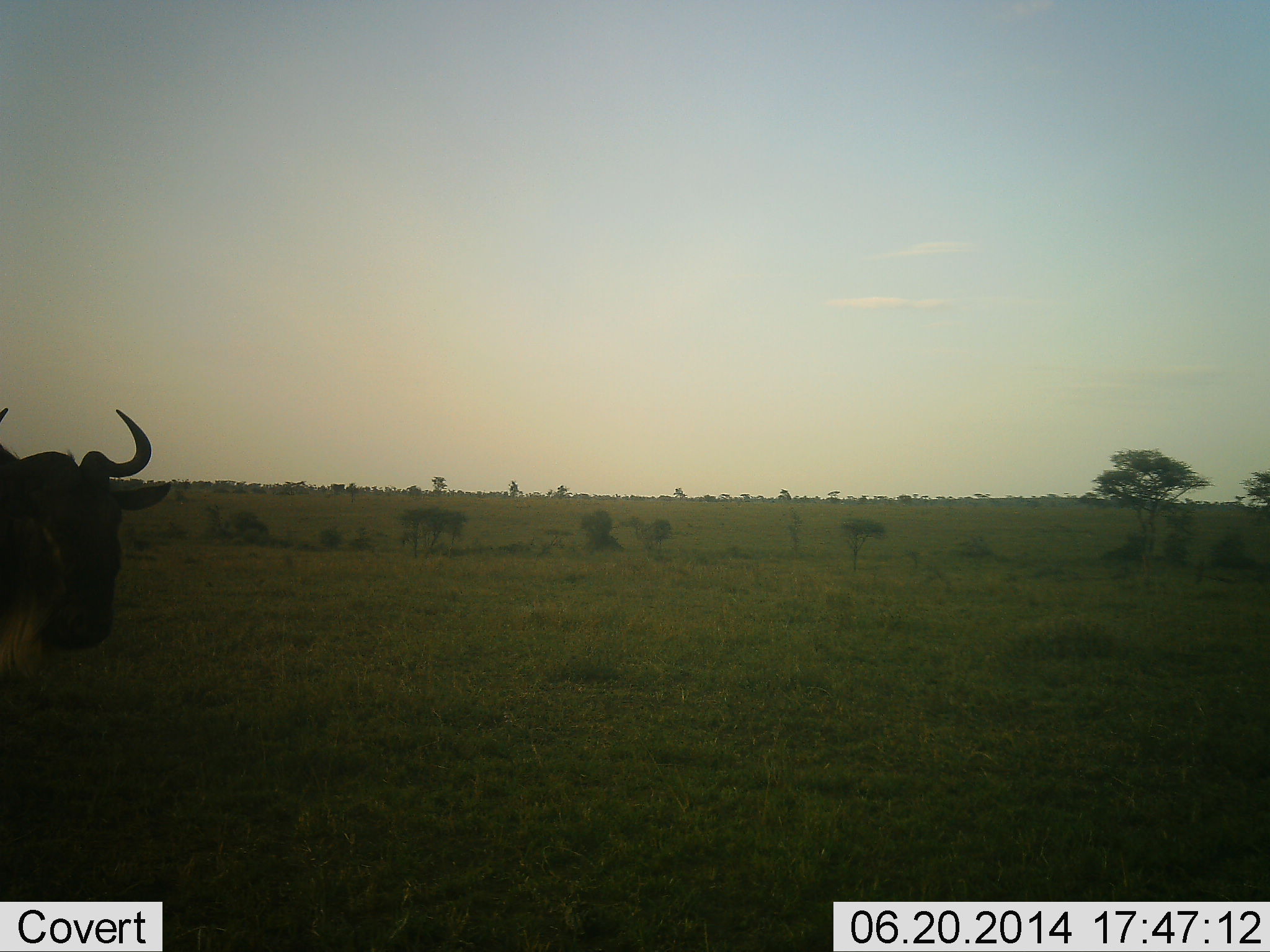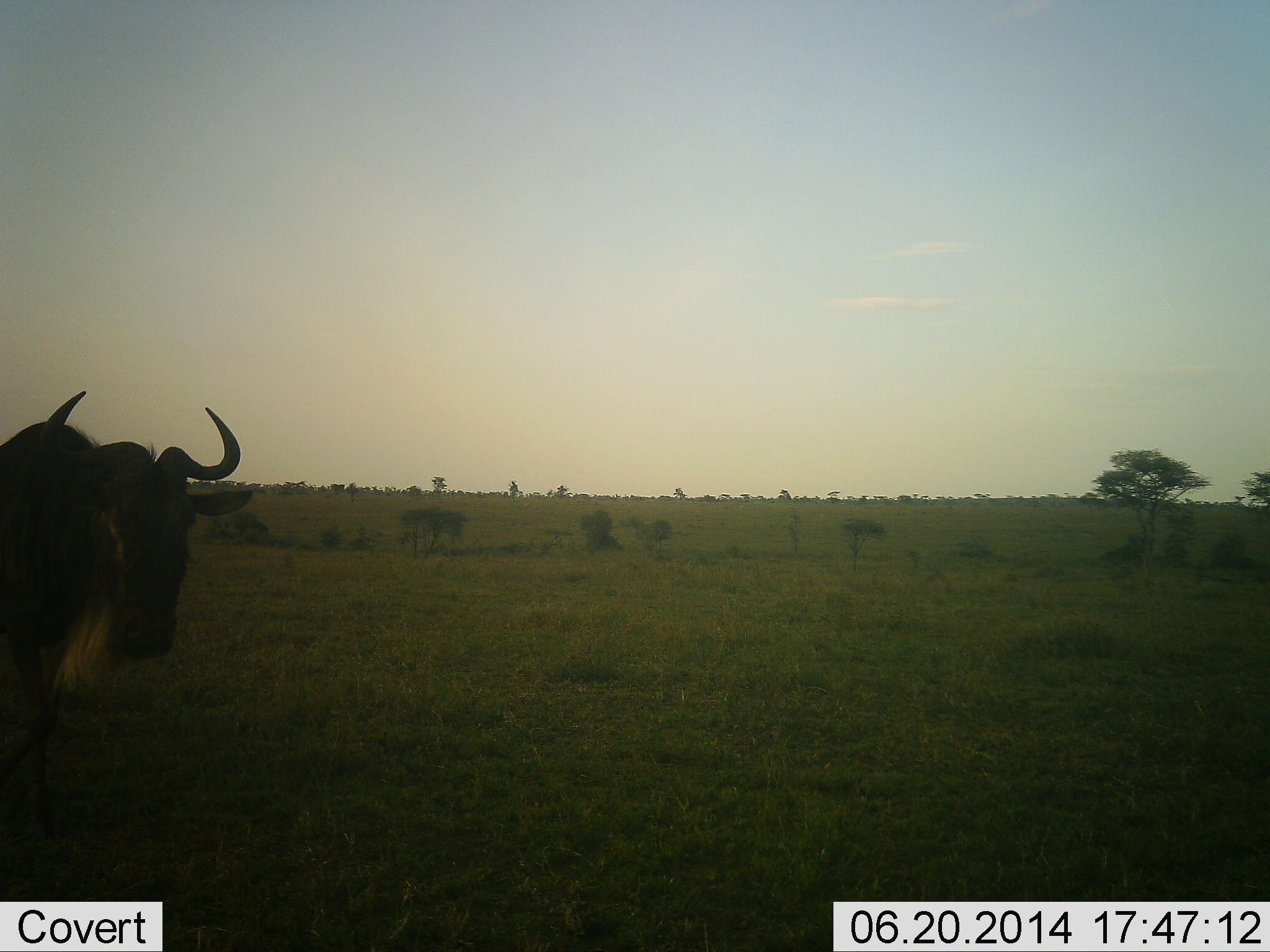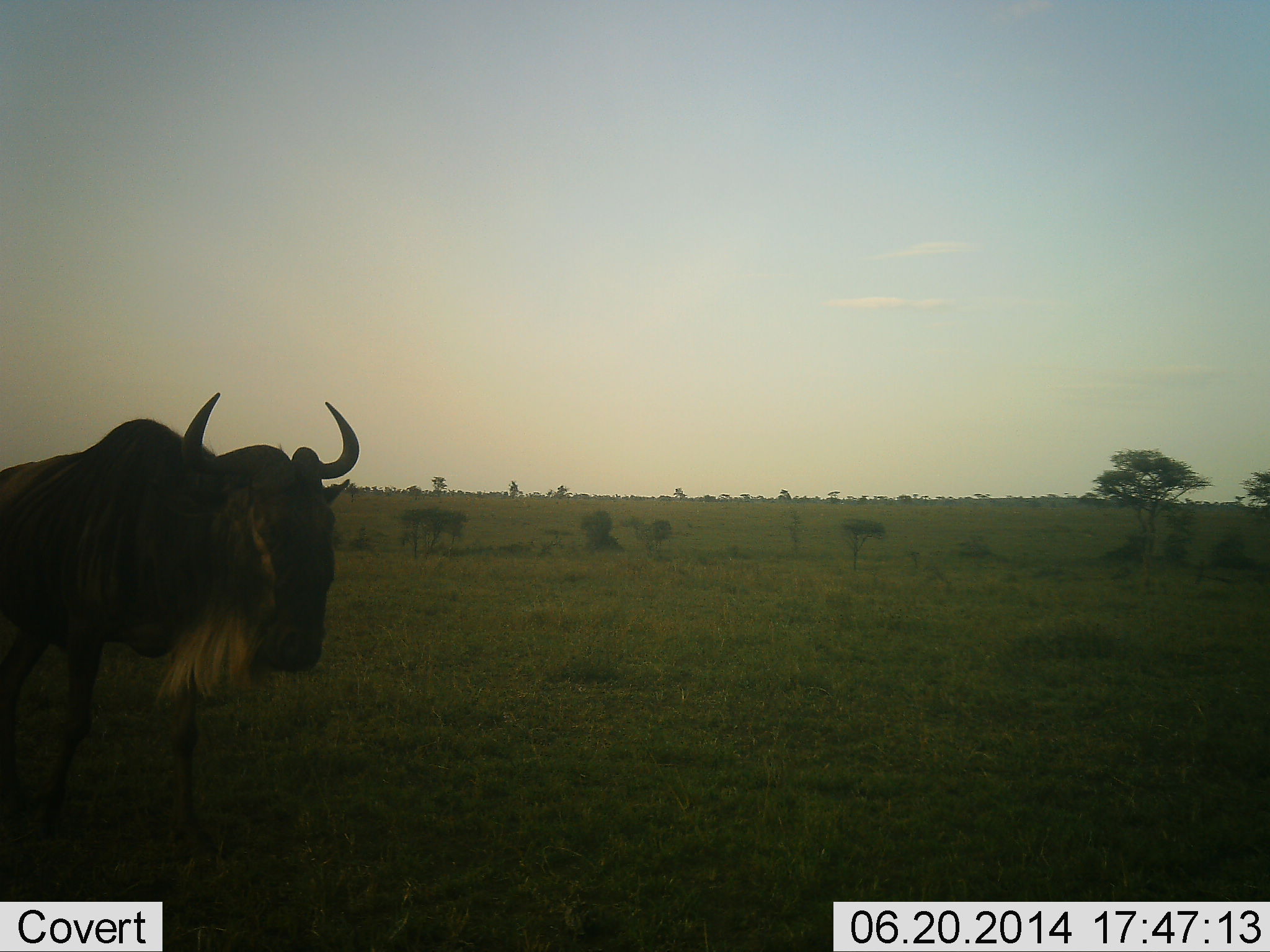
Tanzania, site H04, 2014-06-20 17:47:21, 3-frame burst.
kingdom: Animalia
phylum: Chordata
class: Mammalia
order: Artiodactyla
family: Bovidae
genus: Connochaetes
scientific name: Connochaetes taurinus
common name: blue wildebeest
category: wildebeest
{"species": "wildebeest (blue wildebeest) (Connochaetes taurinus)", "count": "1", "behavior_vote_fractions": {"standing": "30%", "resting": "0%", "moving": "70%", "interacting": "0%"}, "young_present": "0%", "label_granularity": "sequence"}